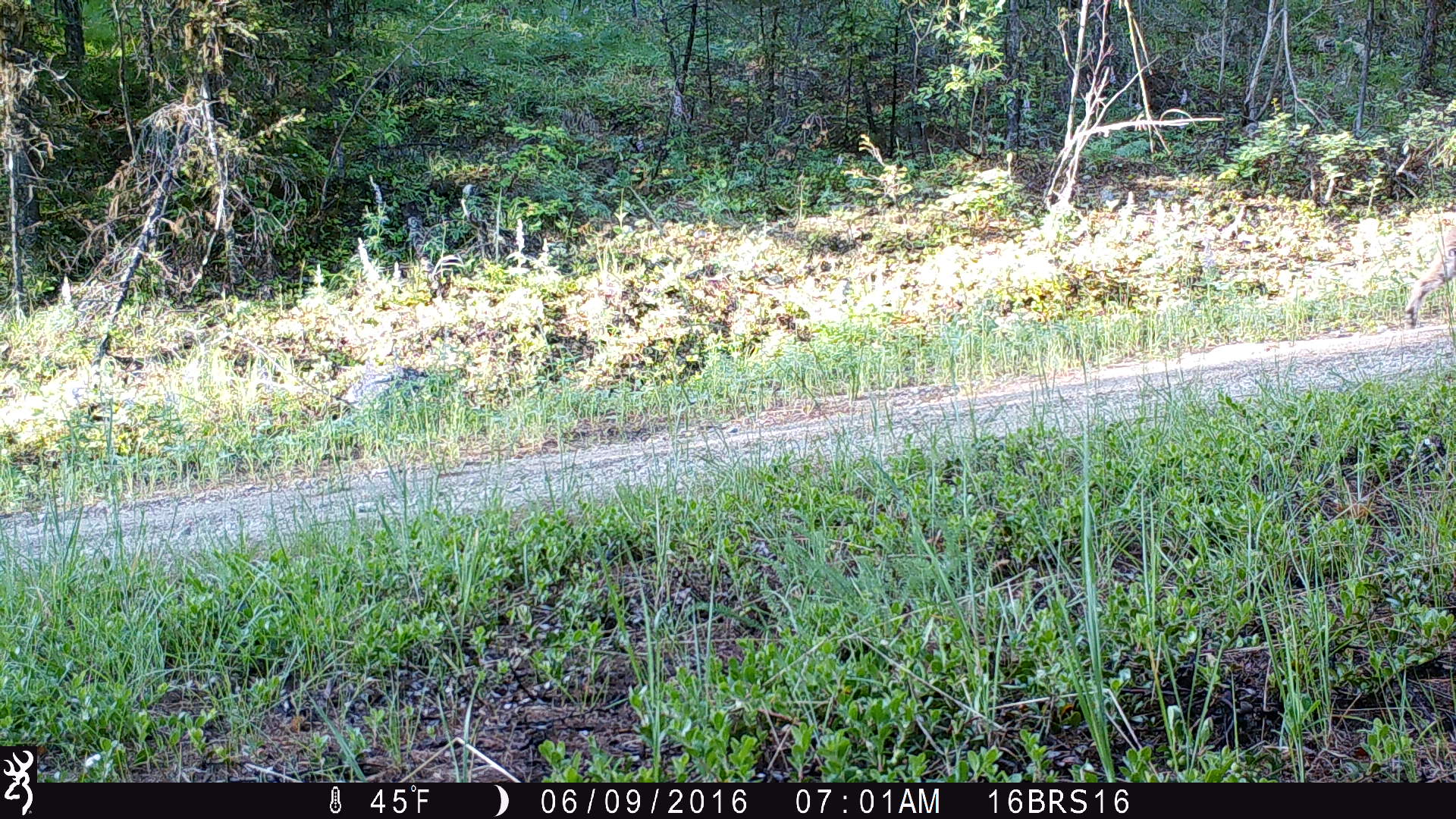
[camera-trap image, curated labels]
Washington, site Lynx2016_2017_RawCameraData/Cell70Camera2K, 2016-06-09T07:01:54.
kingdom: Animalia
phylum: Chordata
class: Mammalia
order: Carnivora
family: Felidae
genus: Lynx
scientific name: Lynx rufus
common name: bobcat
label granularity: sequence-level